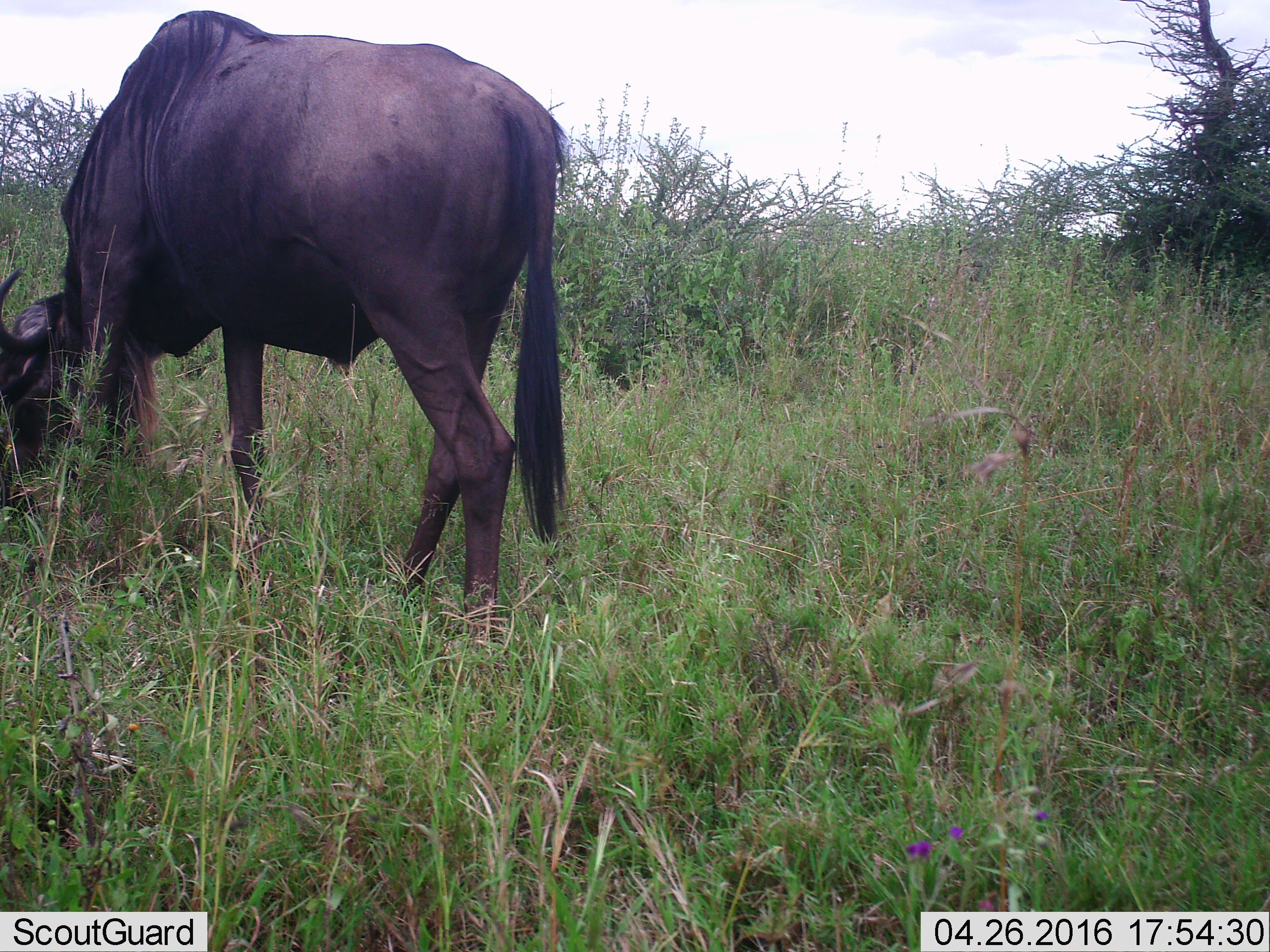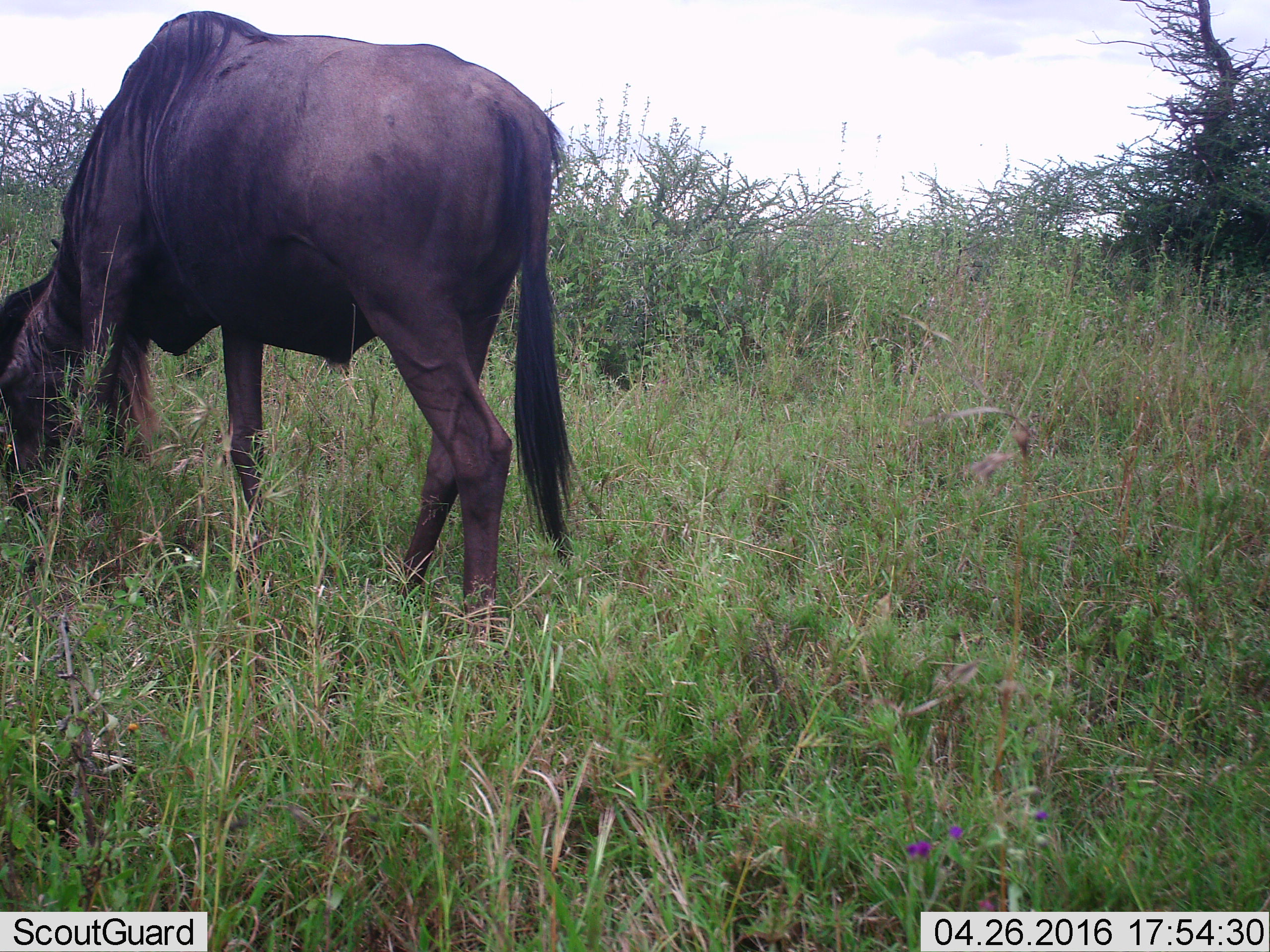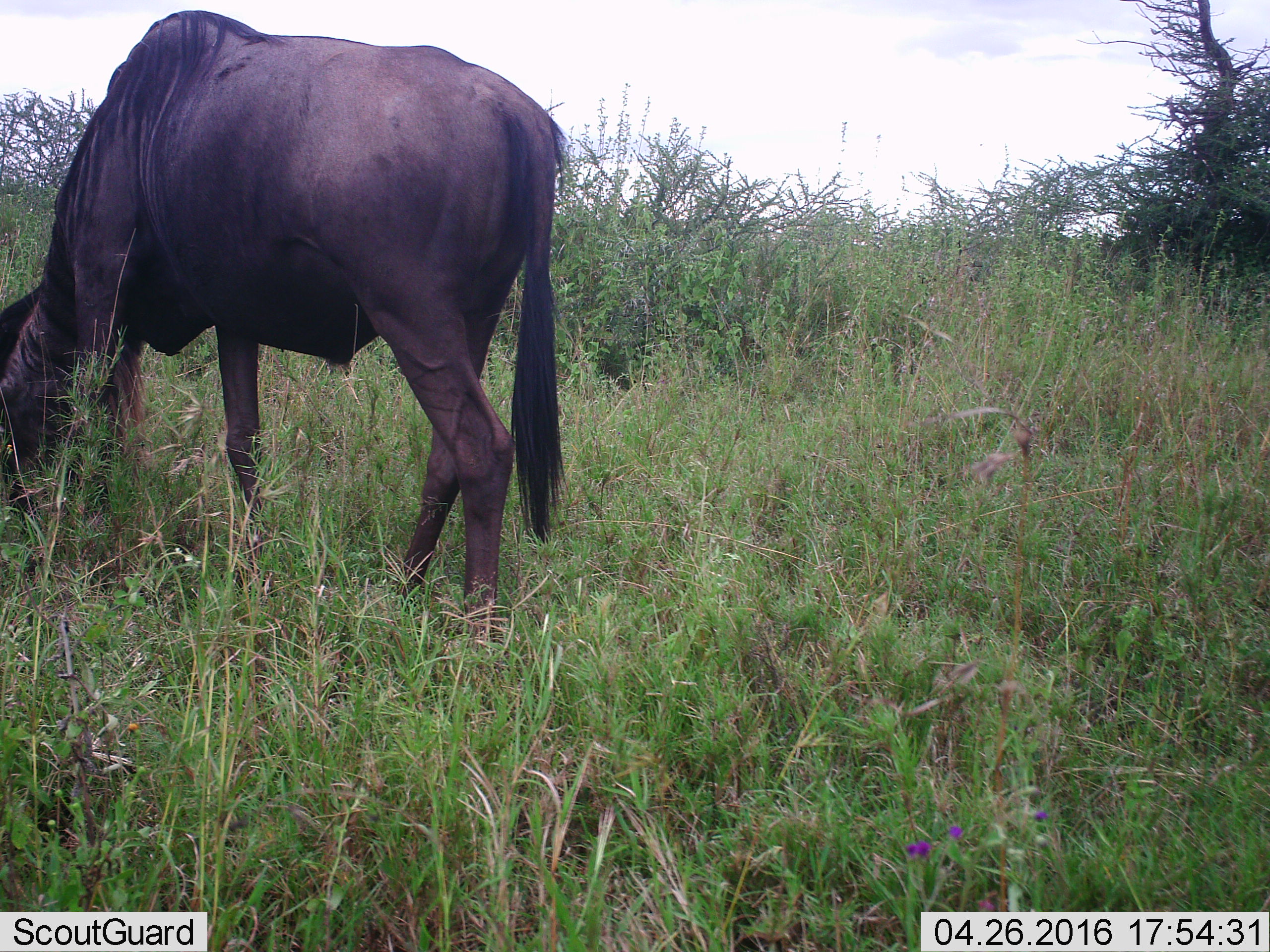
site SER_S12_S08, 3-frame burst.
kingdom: Animalia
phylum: Chordata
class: Mammalia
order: Artiodactyla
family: Bovidae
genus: Connochaetes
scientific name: Connochaetes taurinus taurinus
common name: blue wildebeest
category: wildebeestblue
Wildebeestblue (blue wildebeest) (Connochaetes taurinus taurinus), count 1. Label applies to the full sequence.